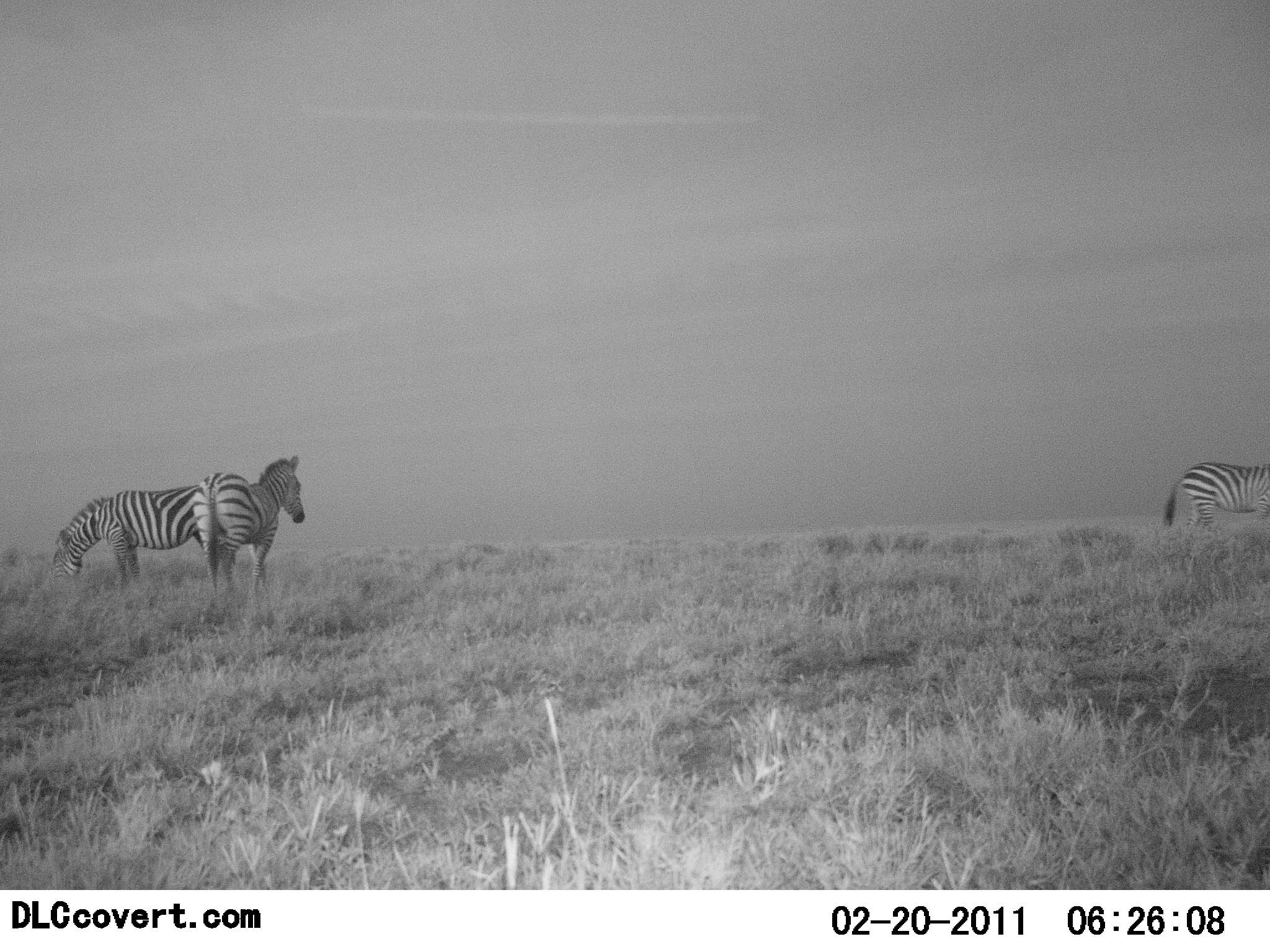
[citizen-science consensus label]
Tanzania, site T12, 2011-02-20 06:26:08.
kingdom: Animalia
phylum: Chordata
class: Mammalia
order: Perissodactyla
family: Equidae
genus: Equus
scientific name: Equus quagga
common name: plains zebra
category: zebra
Zebra (plains zebra) (Equus quagga), count 3. Behavior (volunteer vote fractions): standing 92%, resting 0%, moving 0%, interacting 0%. Young present (vote fraction): 0%. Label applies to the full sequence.